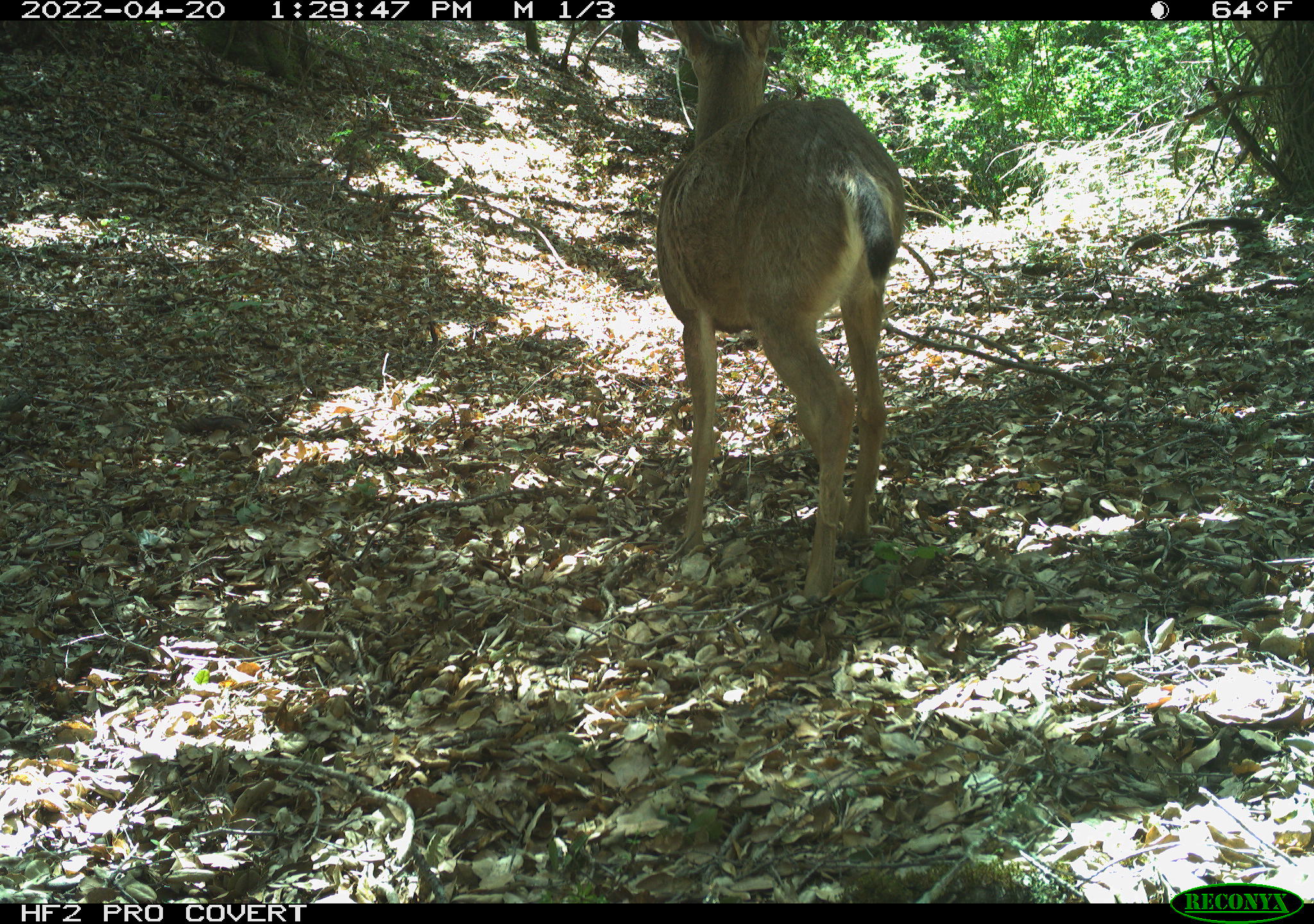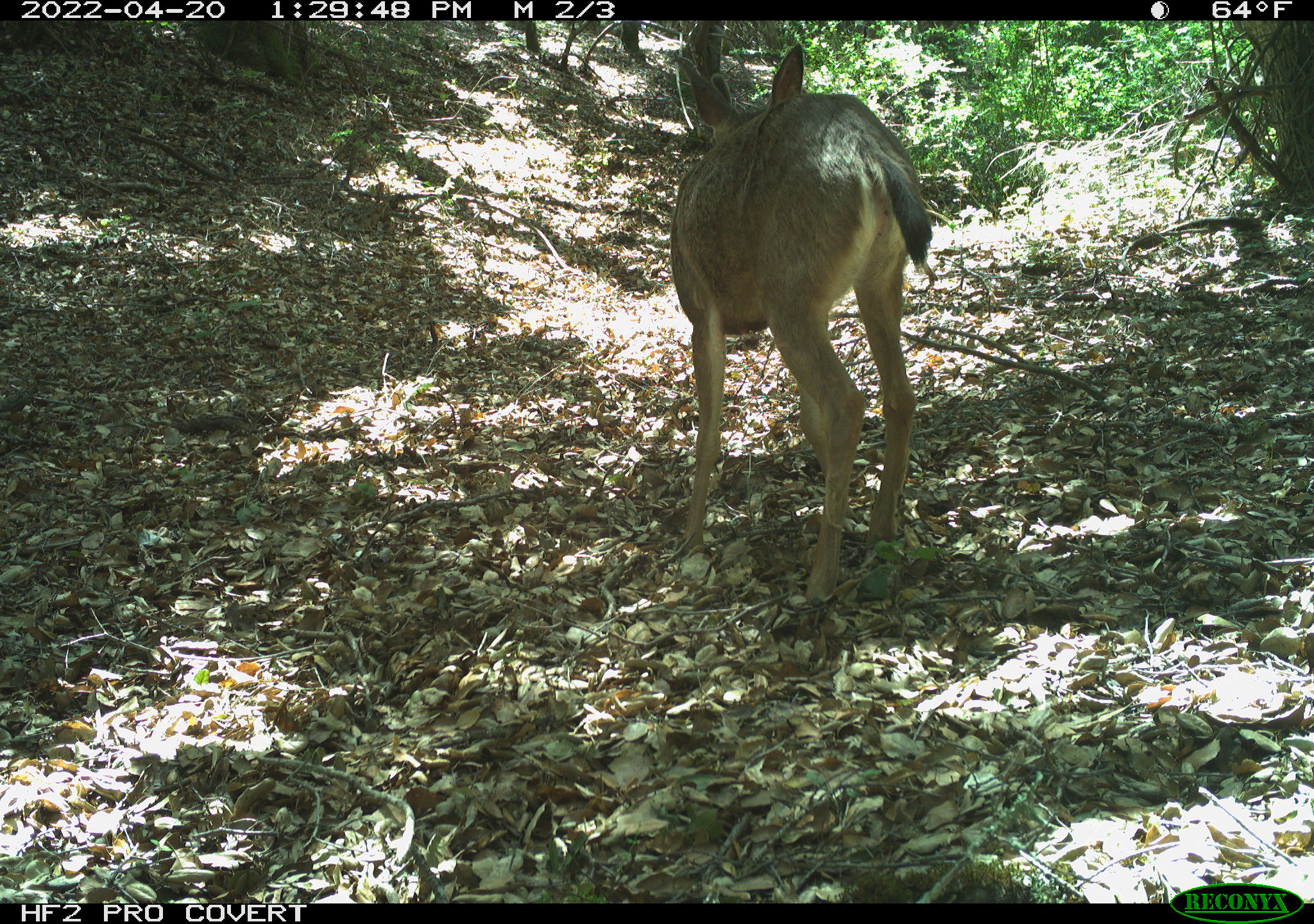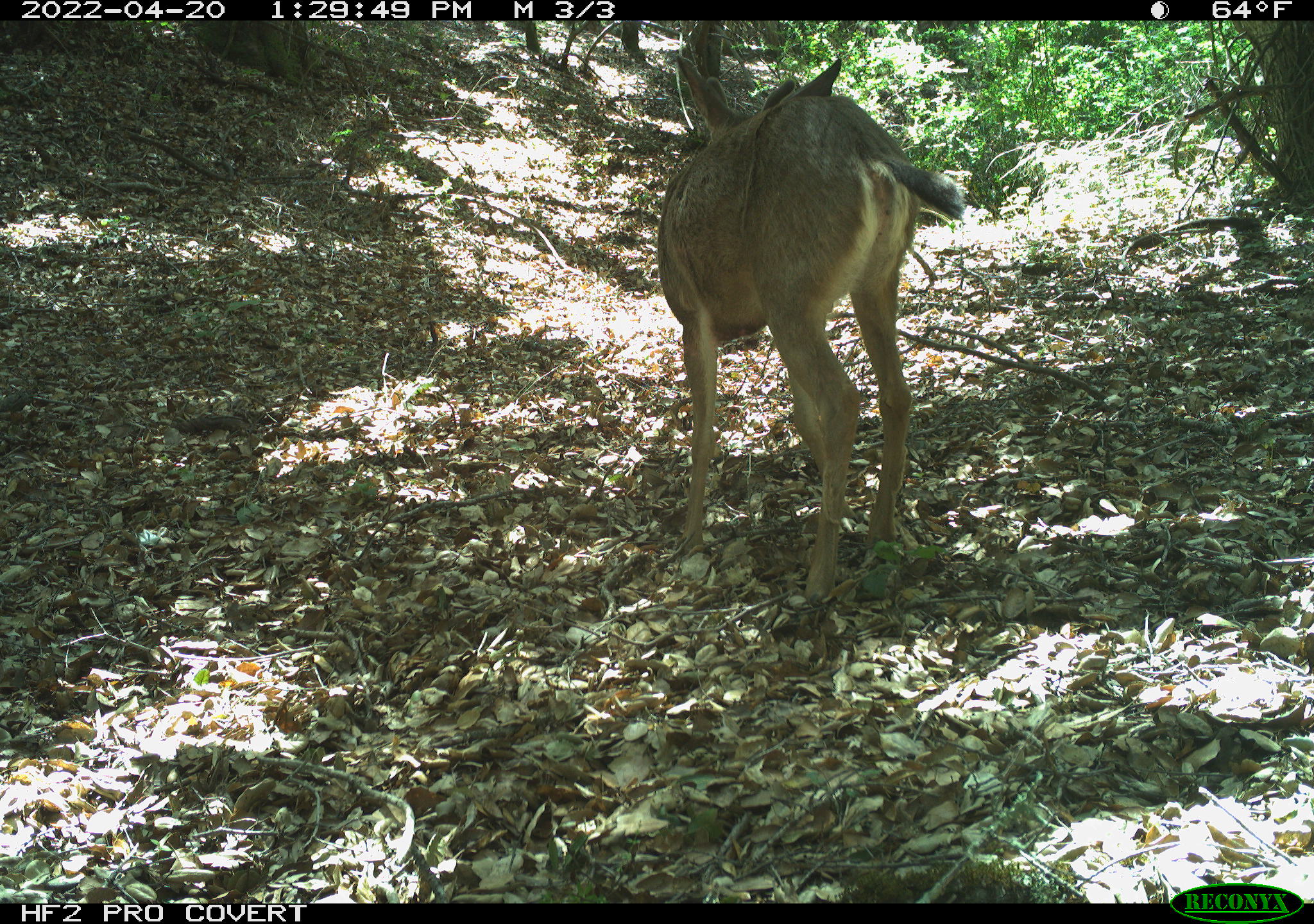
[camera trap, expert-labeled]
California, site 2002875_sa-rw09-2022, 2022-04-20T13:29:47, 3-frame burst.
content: unidentified animal